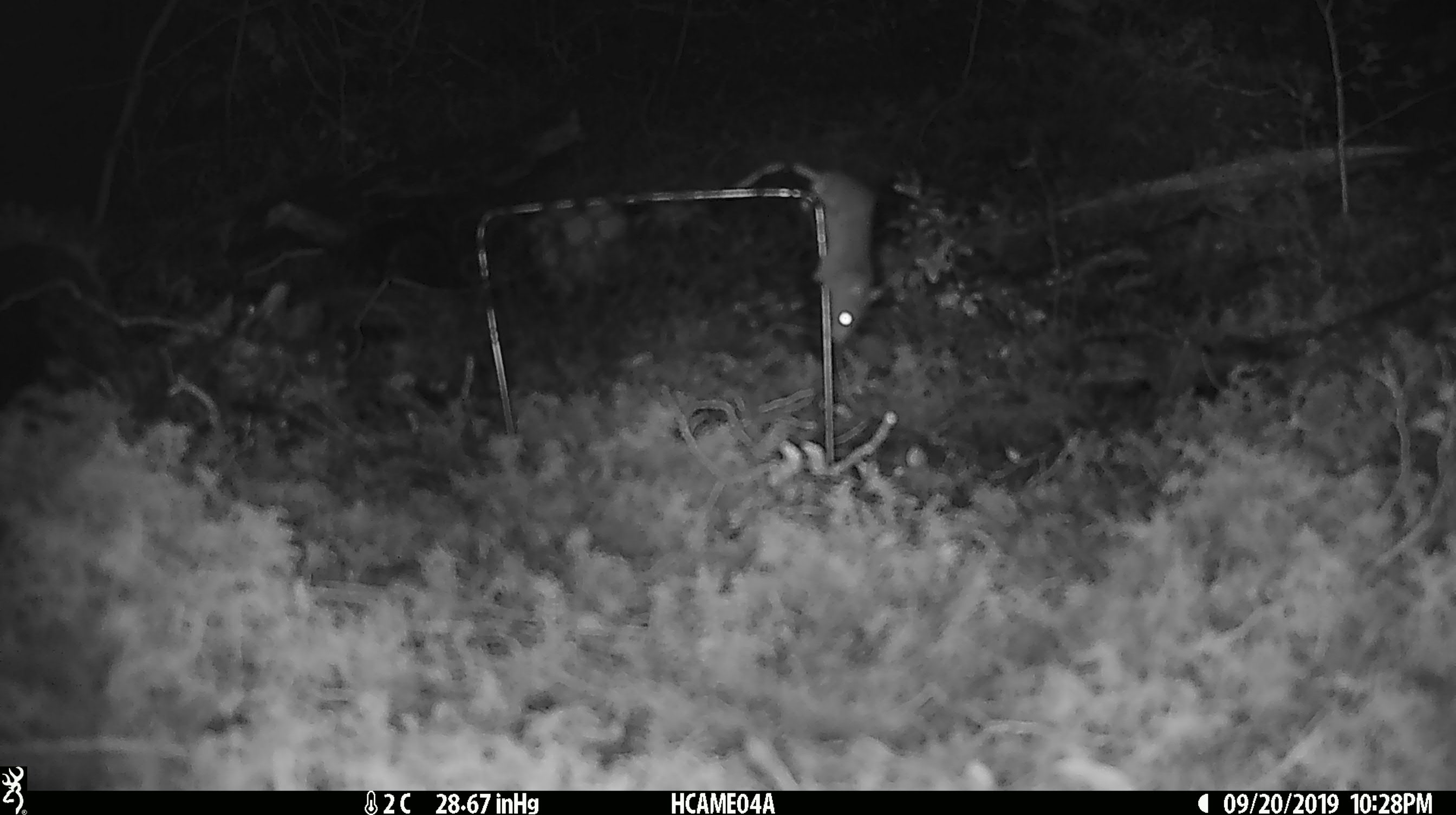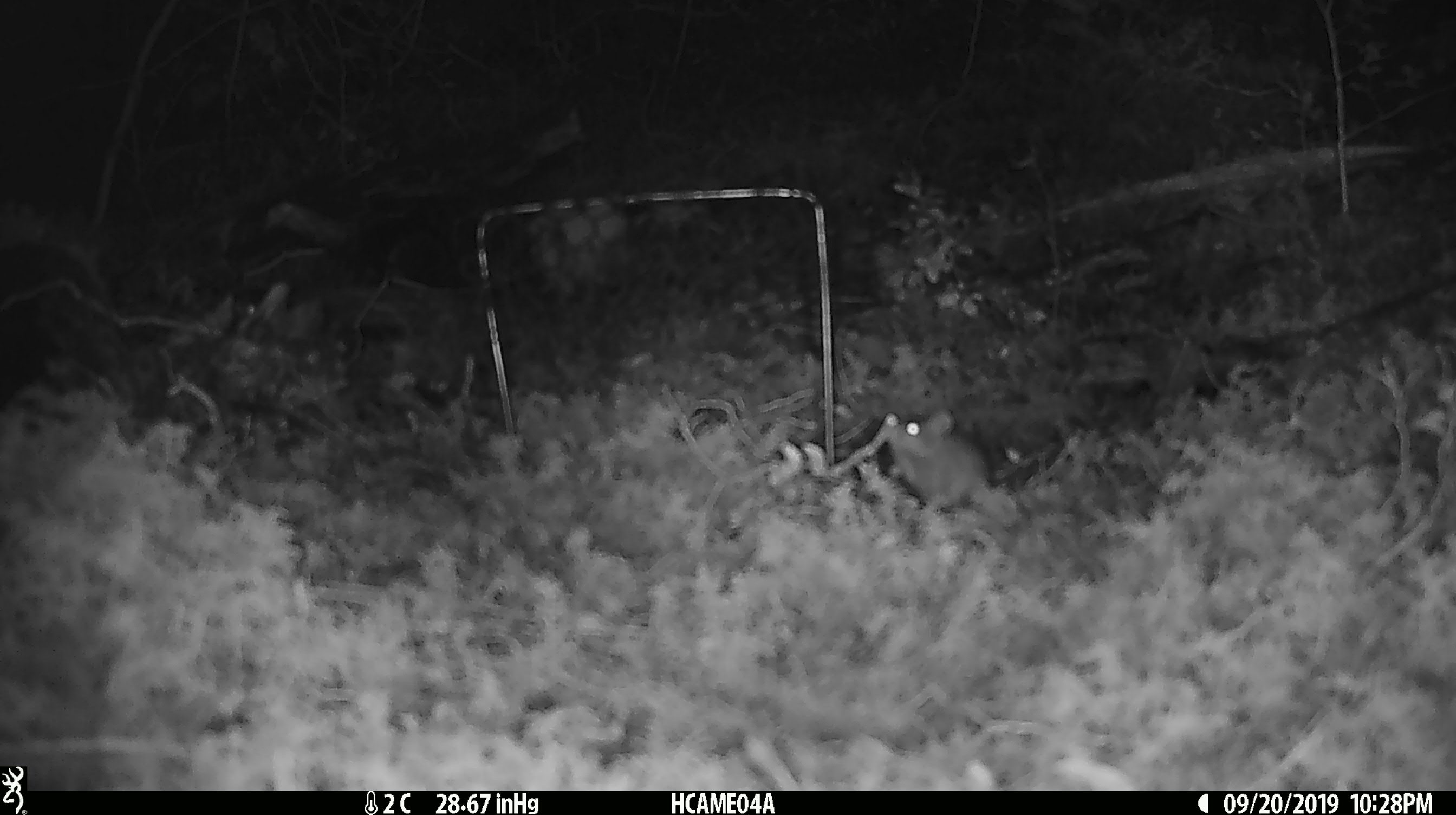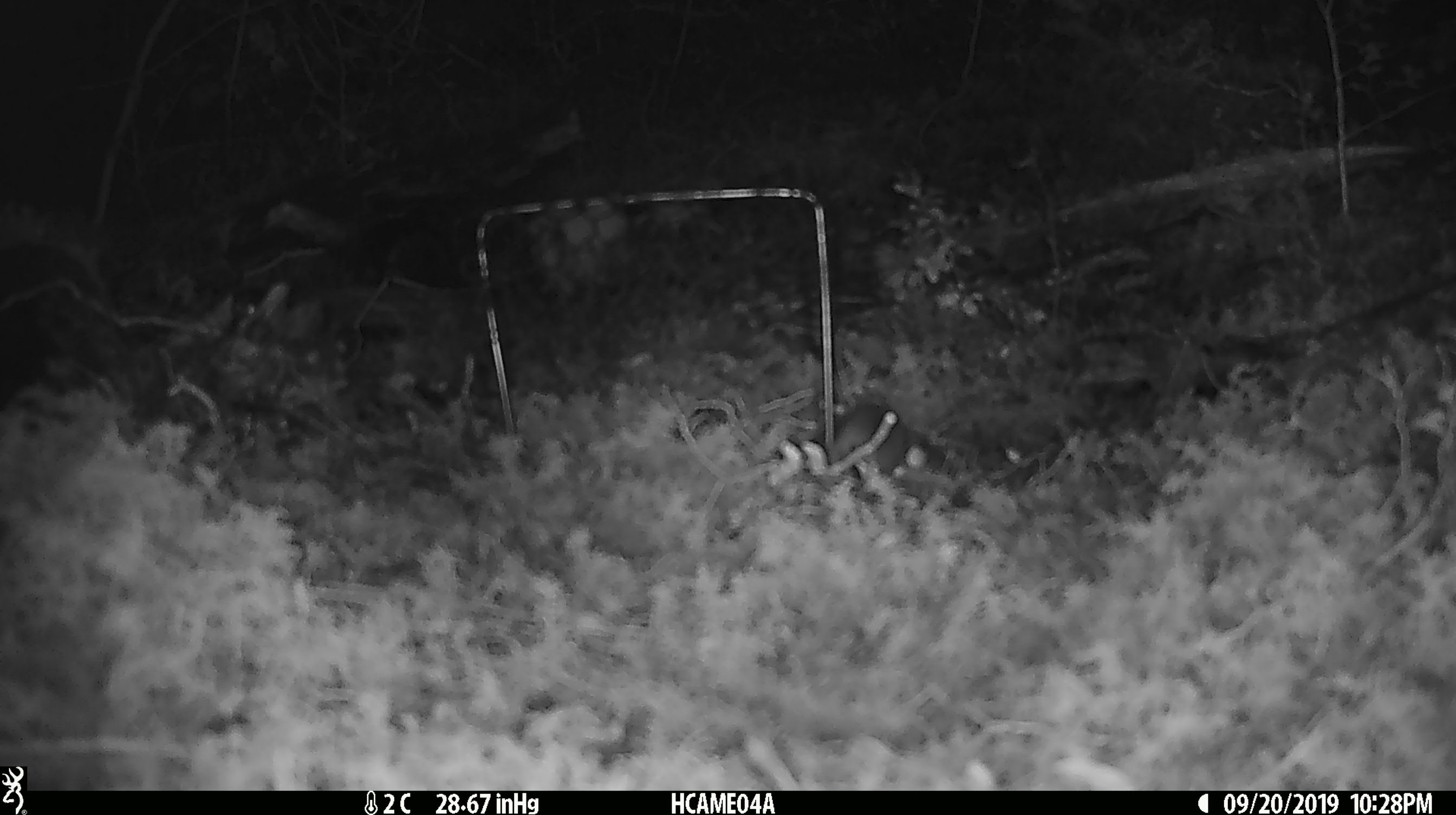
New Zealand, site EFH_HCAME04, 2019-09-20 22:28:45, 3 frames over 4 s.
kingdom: Animalia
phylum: Chordata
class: Mammalia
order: Rodentia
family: Muridae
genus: Mus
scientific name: Mus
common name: mouse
Mouse (Mus).